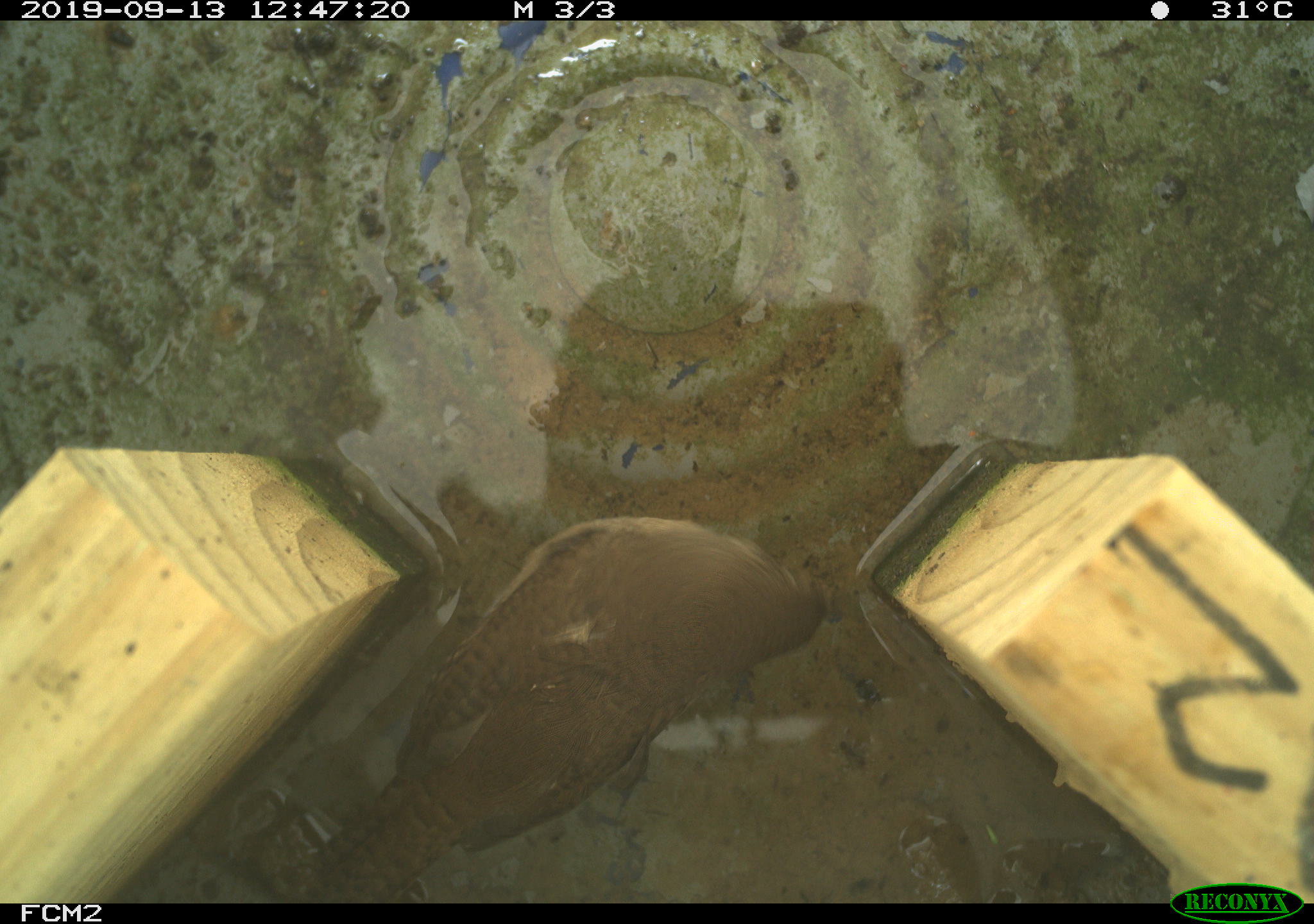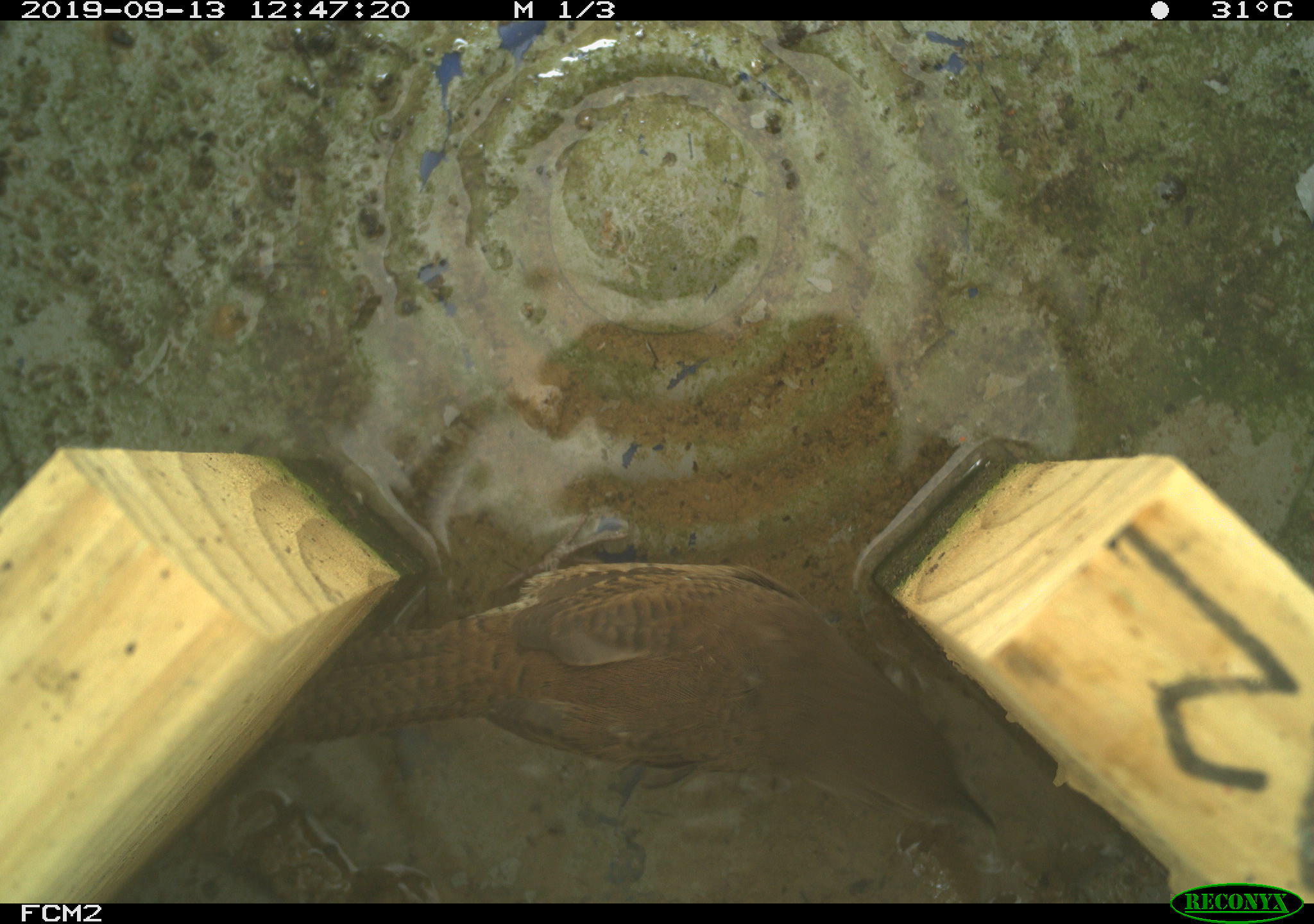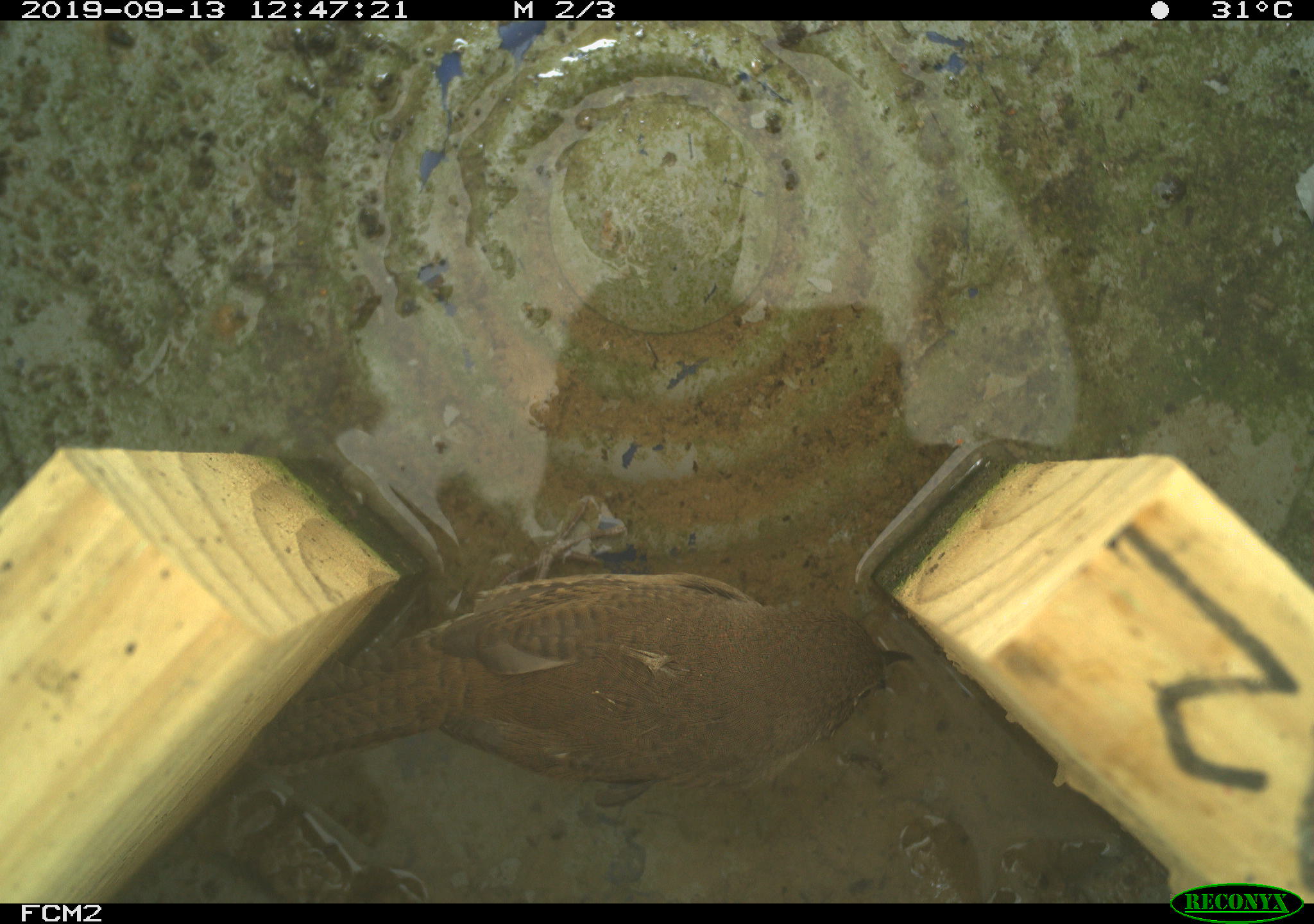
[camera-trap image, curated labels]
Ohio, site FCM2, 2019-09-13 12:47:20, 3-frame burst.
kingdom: Animalia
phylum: Chordata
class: Aves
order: Passeriformes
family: Troglodytidae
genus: Troglodytes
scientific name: Troglodytes aedon aedon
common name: northern house wren